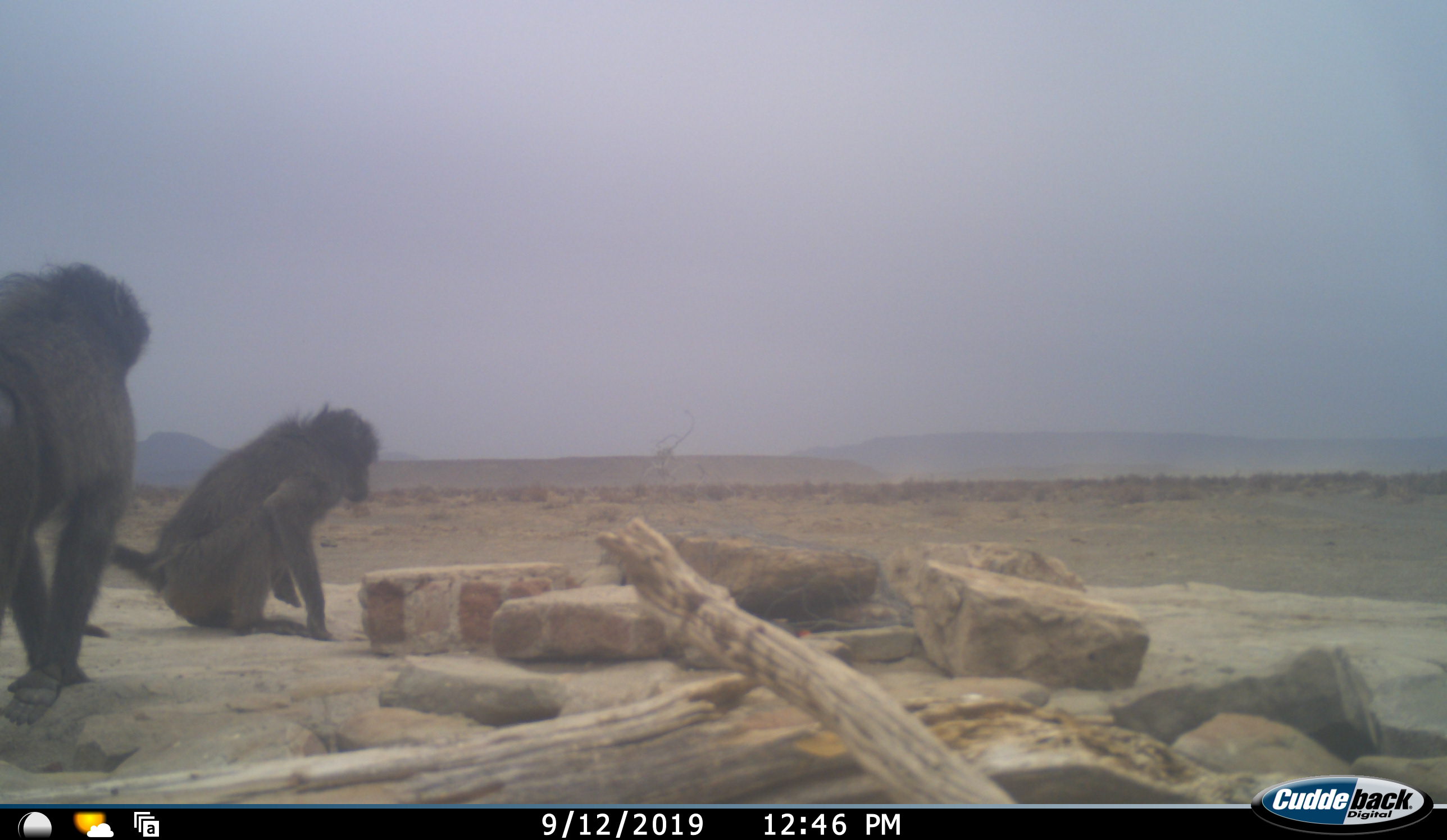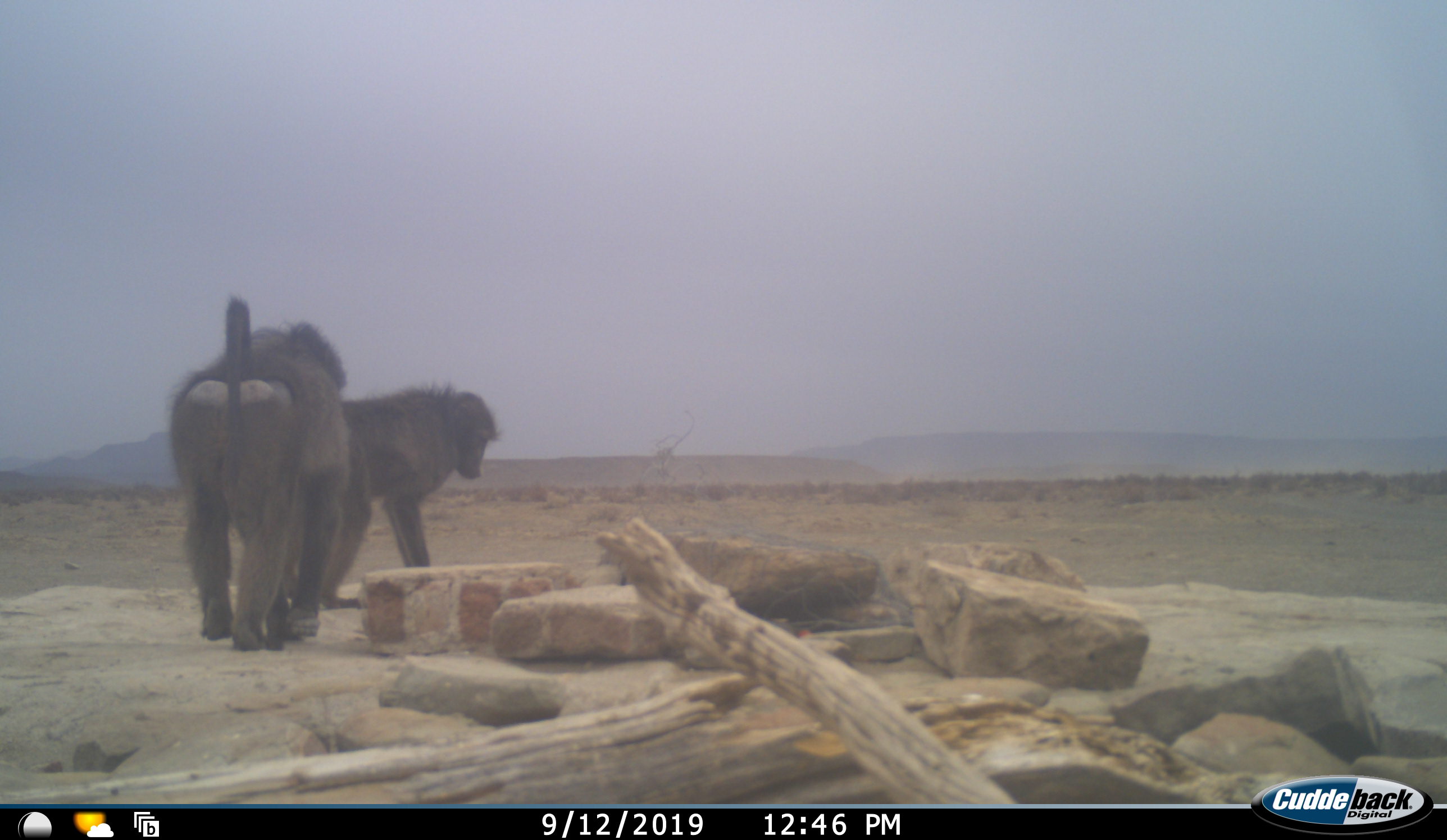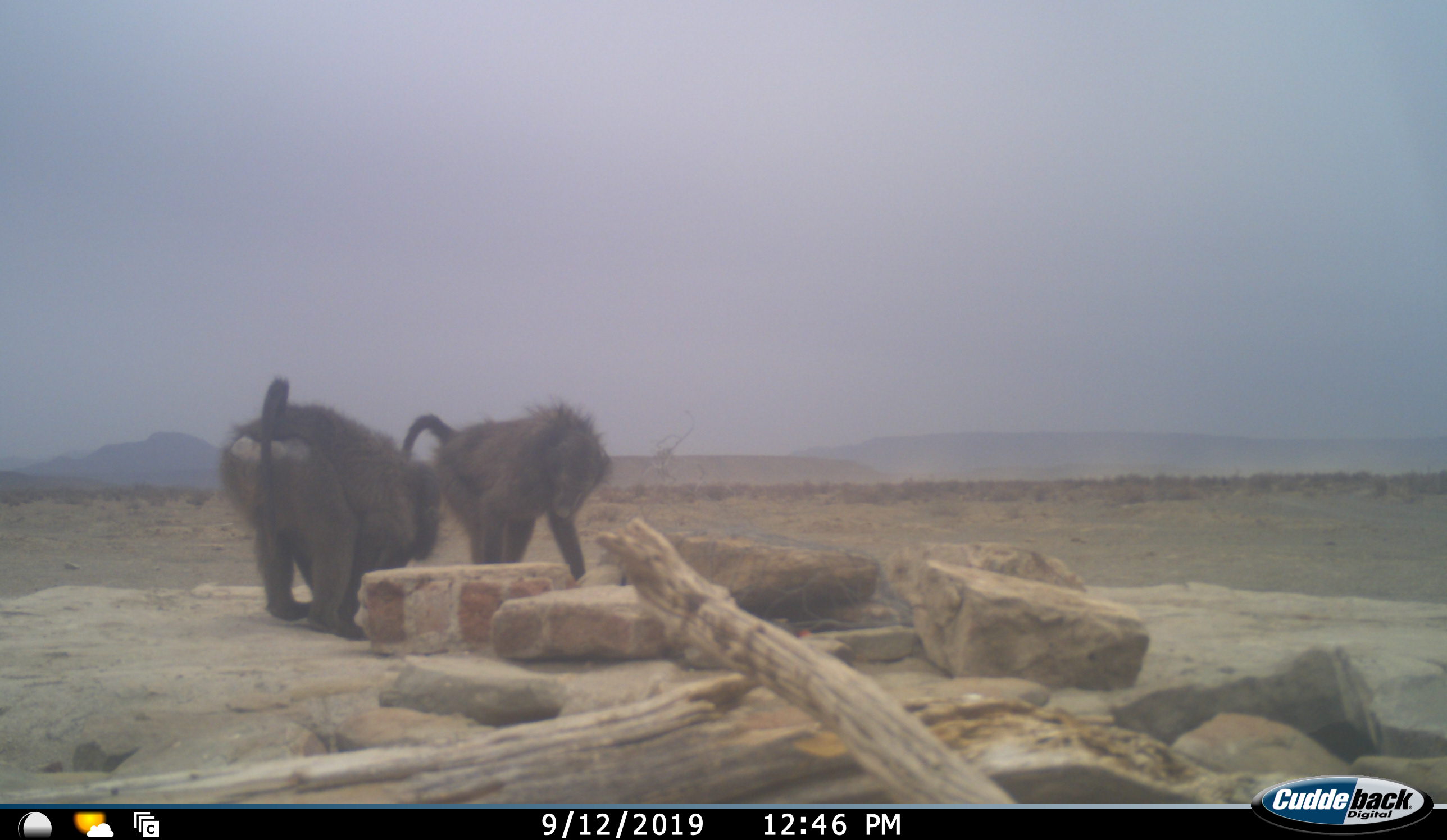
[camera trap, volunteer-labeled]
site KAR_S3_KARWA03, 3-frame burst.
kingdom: Animalia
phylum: Chordata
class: Mammalia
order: Primates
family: Cercopithecidae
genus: Papio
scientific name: Papio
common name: baboon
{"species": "baboon (Papio)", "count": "2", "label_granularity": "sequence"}